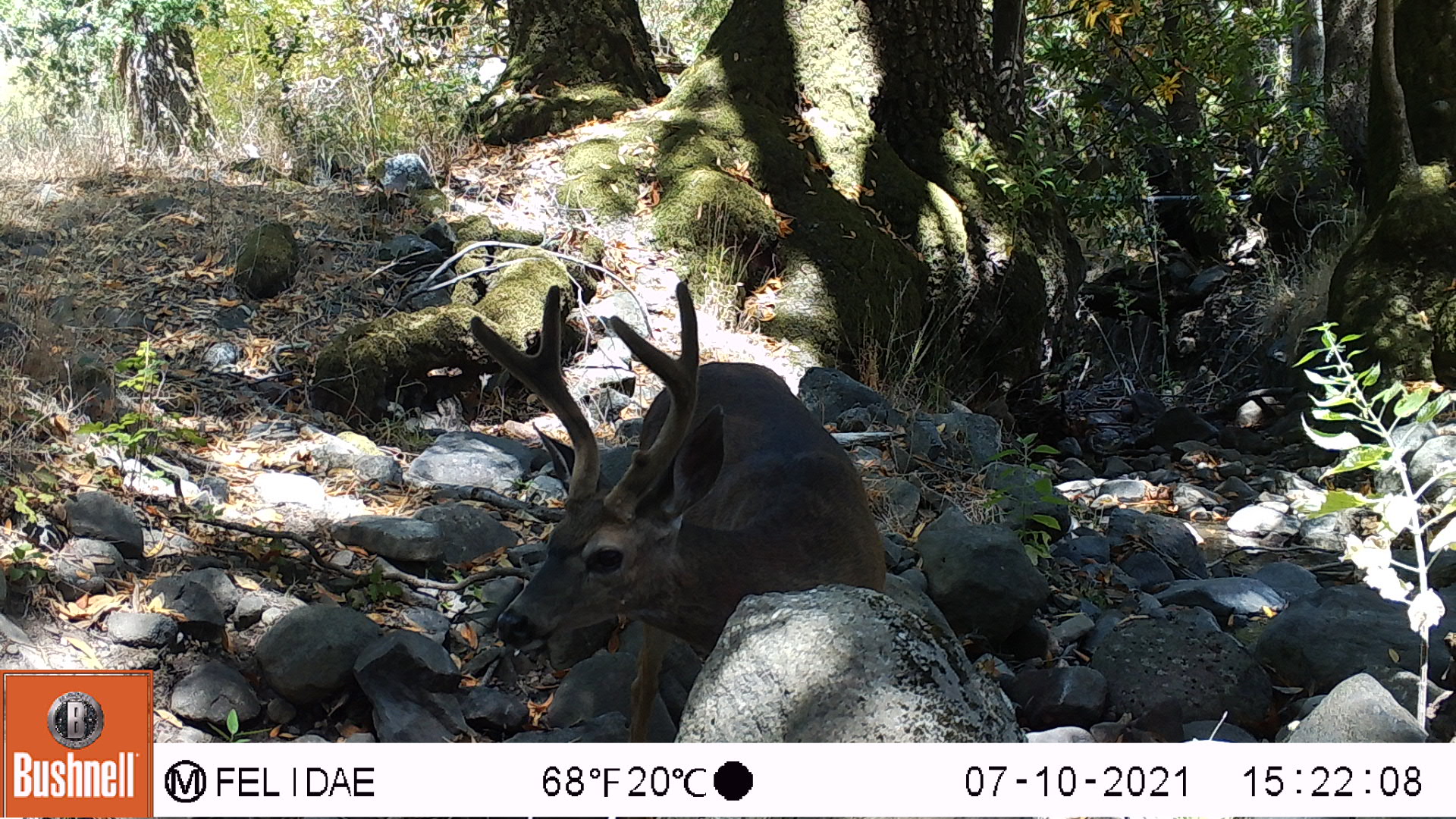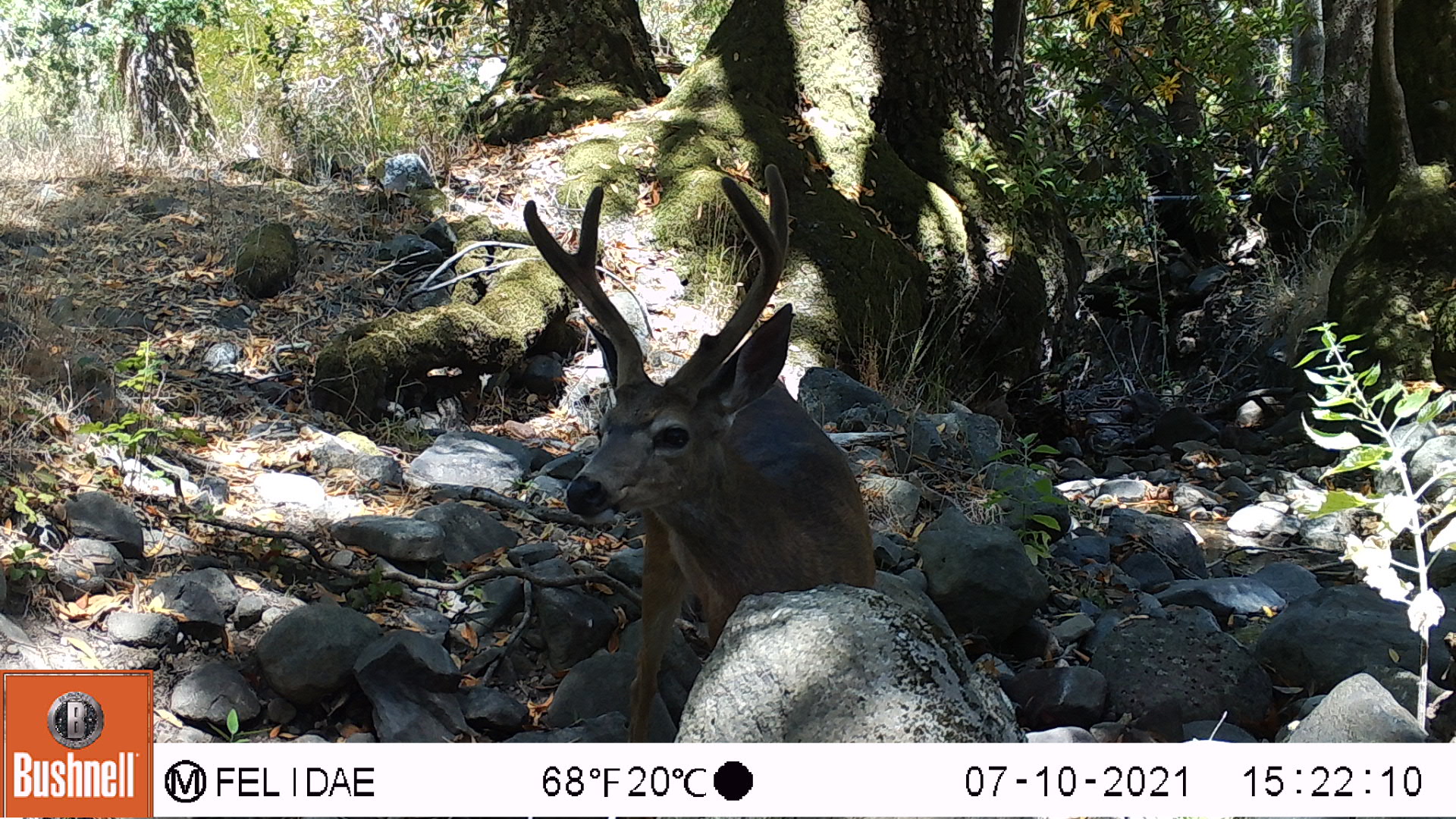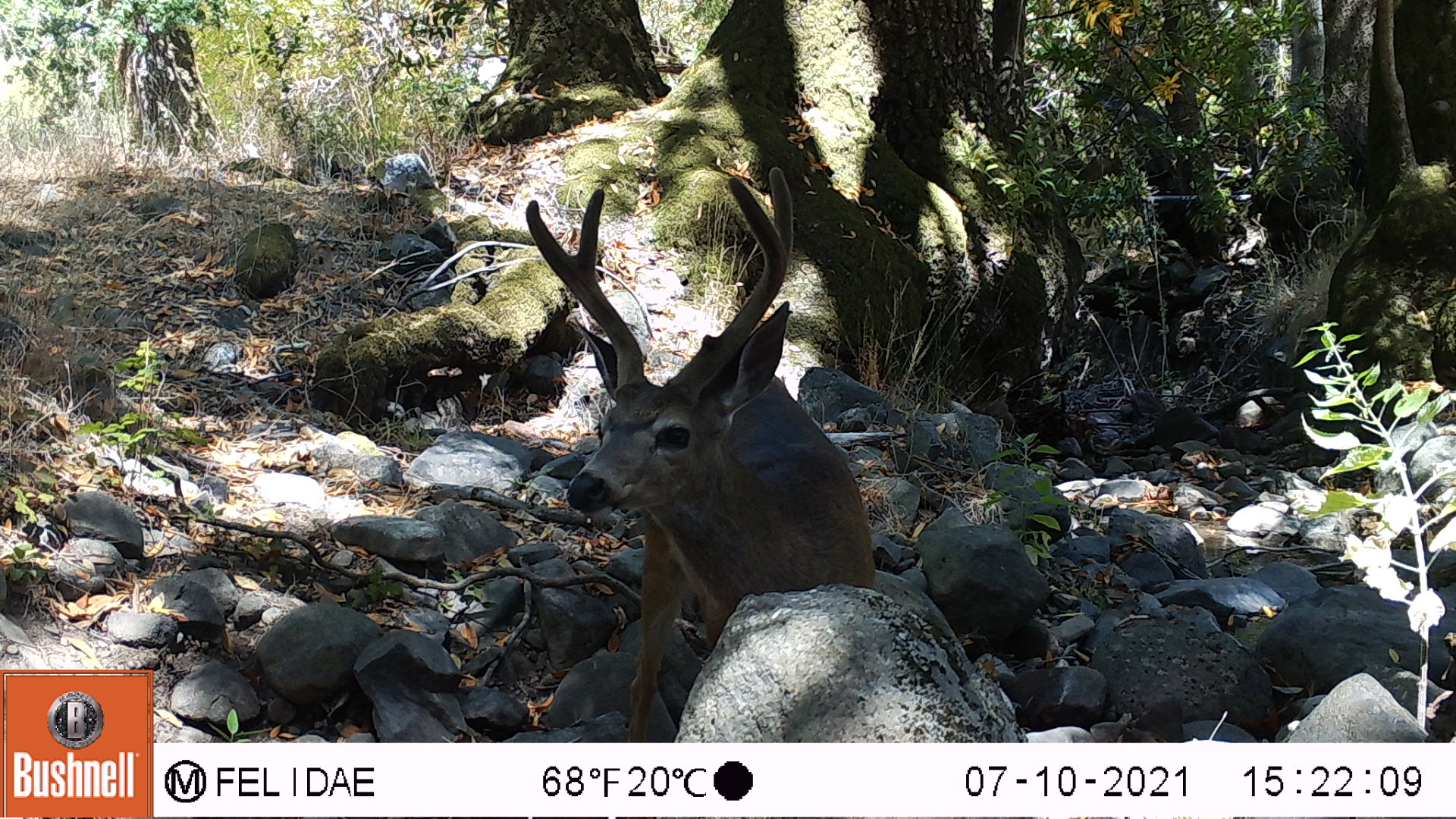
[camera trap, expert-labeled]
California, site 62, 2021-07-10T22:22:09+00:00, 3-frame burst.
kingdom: Animalia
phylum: Chordata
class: Mammalia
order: Artiodactyla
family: Cervidae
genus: Odocoileus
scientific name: Odocoileus hemionus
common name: mule deer